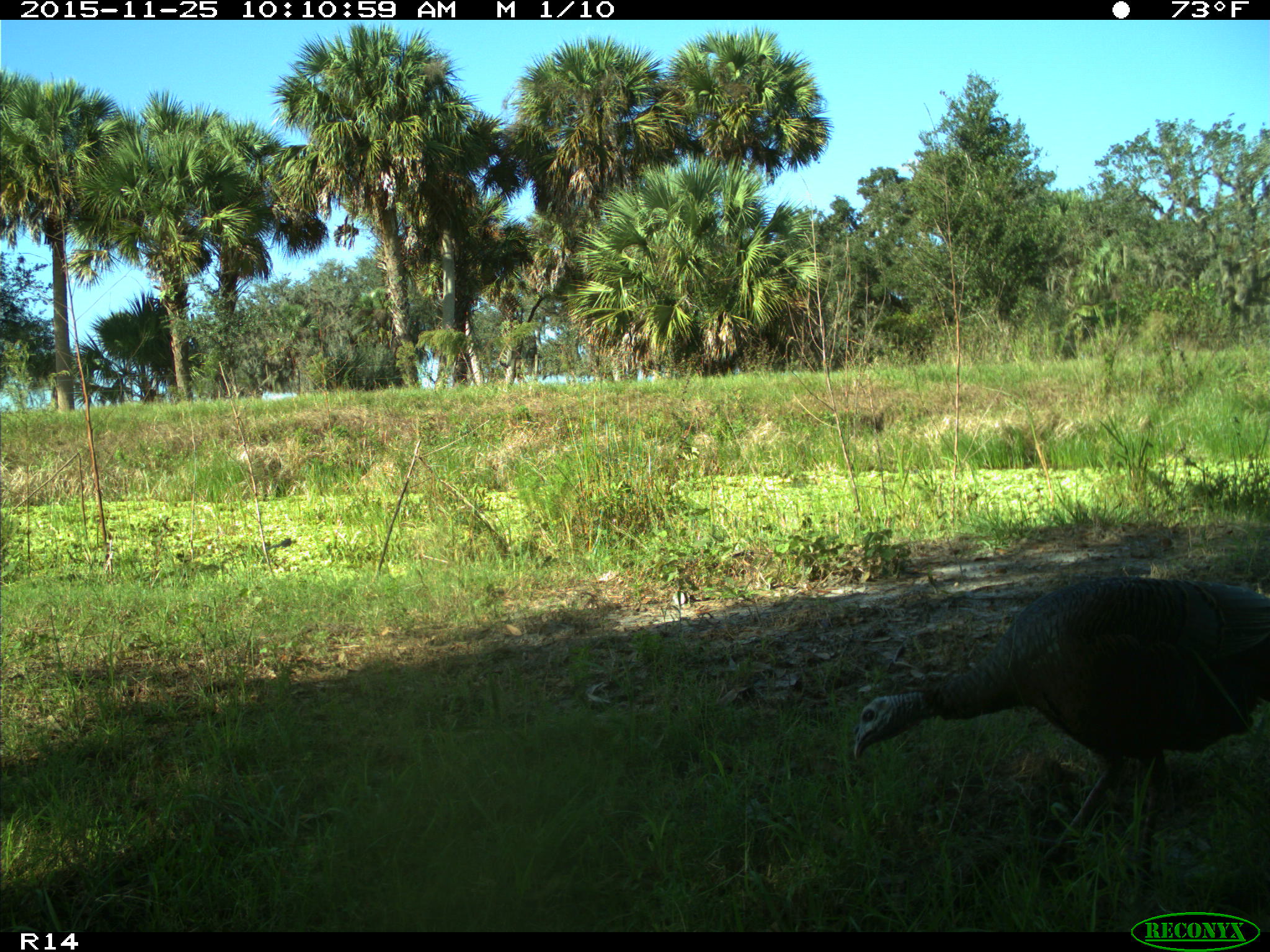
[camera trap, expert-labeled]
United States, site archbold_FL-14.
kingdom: Animalia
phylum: Chordata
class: Aves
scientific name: Aves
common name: birds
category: unidentified bird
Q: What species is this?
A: Unidentified bird (birds) (Aves).